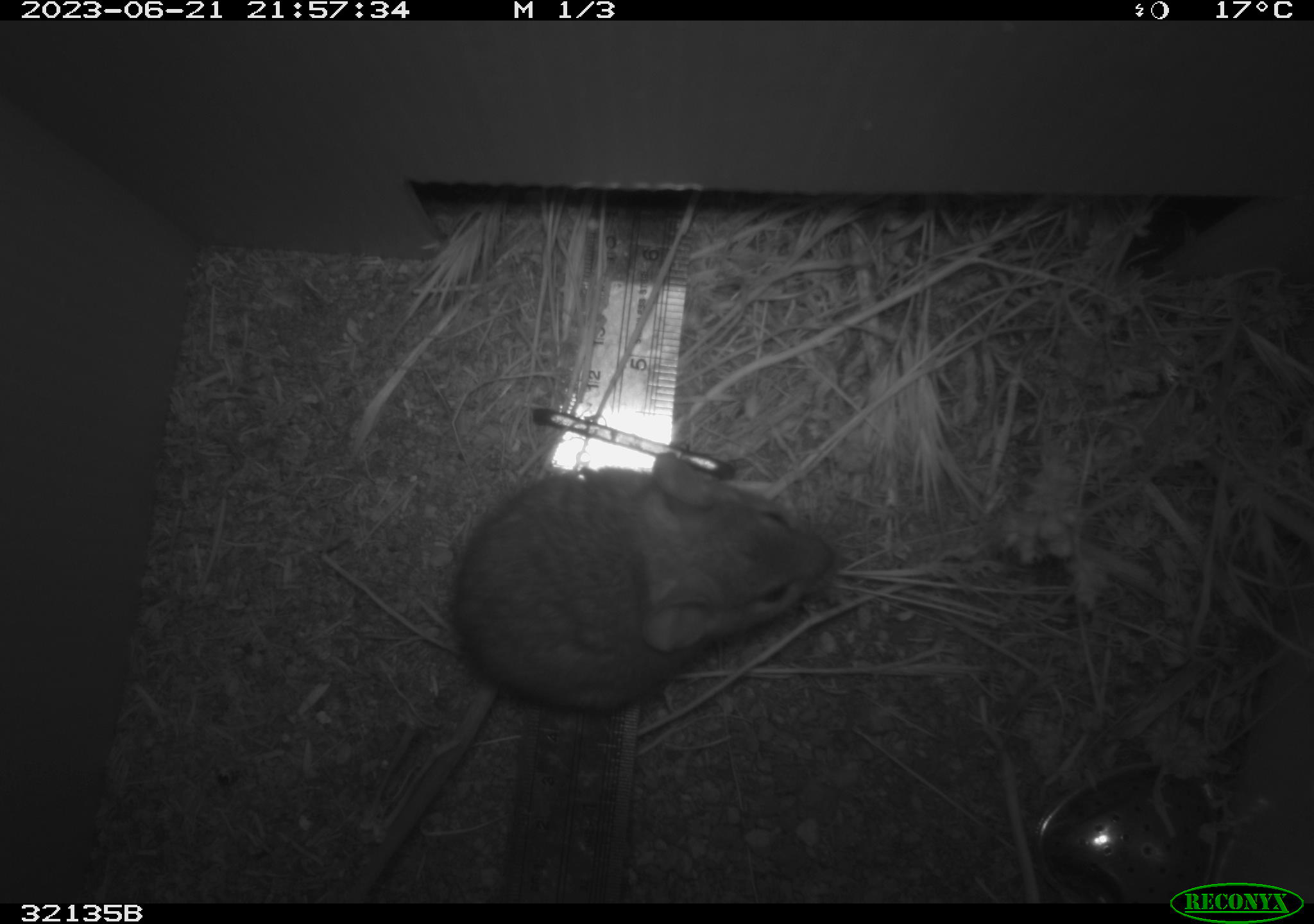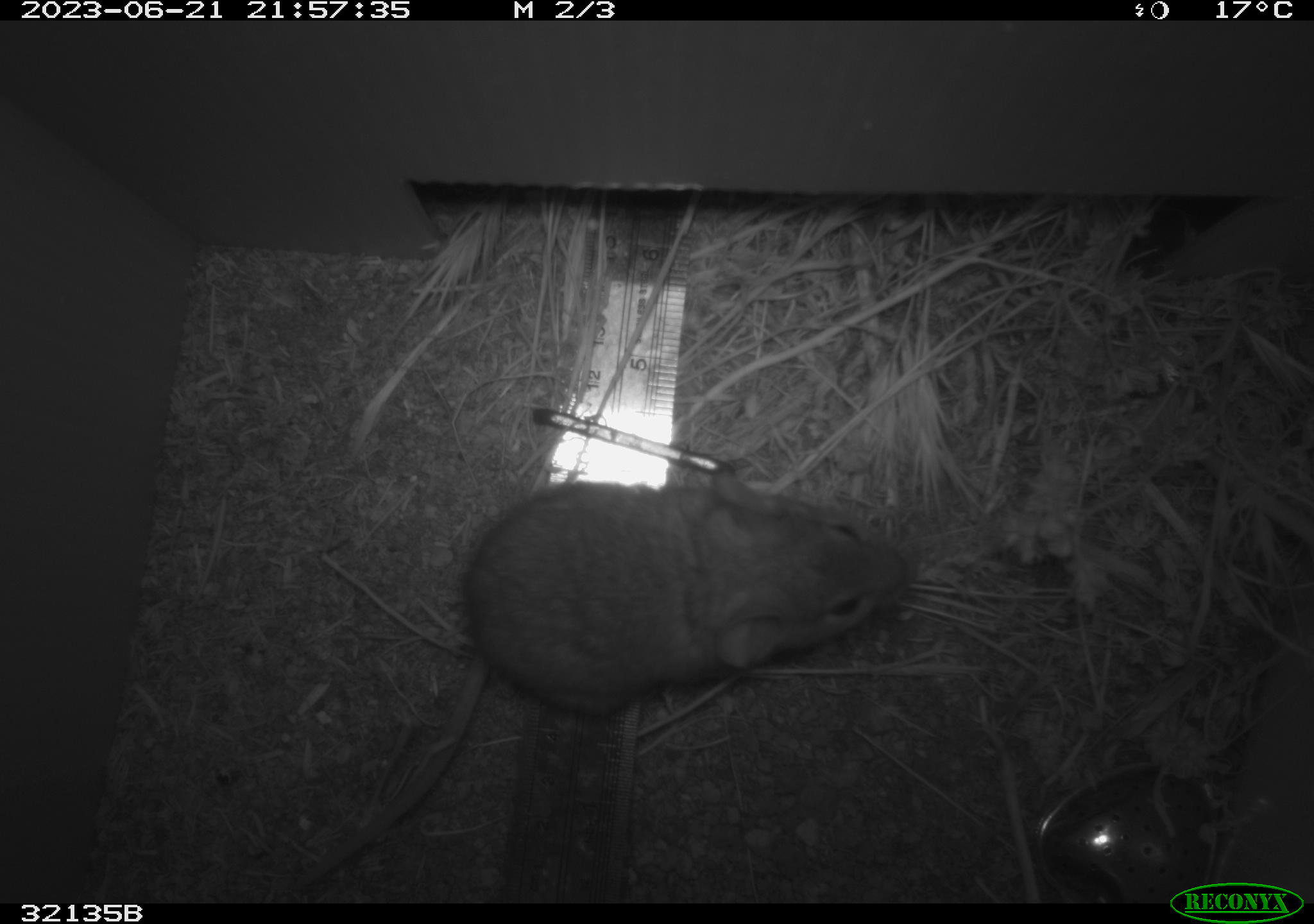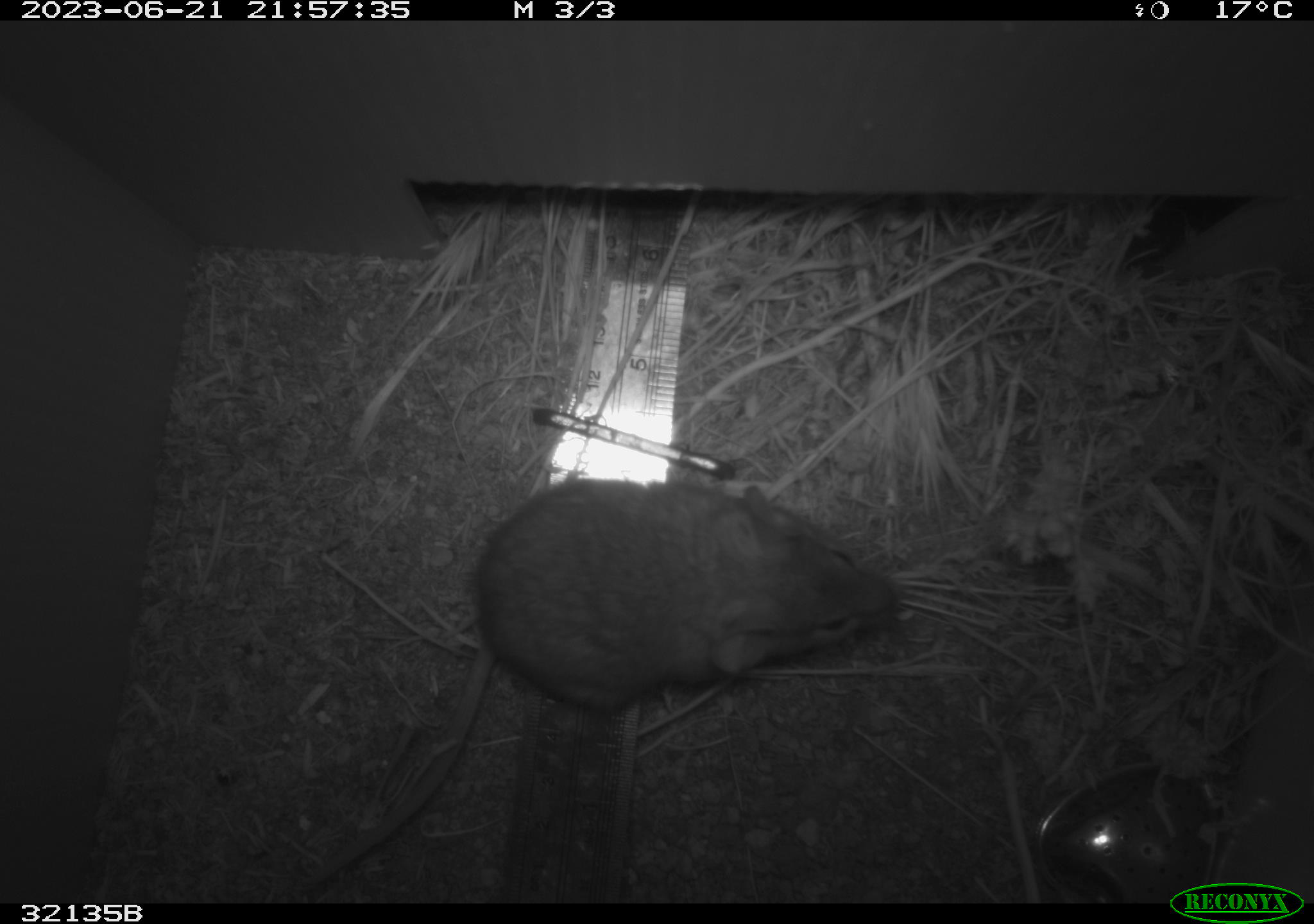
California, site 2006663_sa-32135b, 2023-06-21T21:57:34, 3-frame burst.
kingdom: Animalia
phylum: Chordata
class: Mammalia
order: Rodentia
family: Cricetidae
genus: Neotoma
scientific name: Neotoma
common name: pack rat or woodrat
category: neotoma species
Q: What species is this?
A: Neotoma species (pack rat or woodrat) (Neotoma).